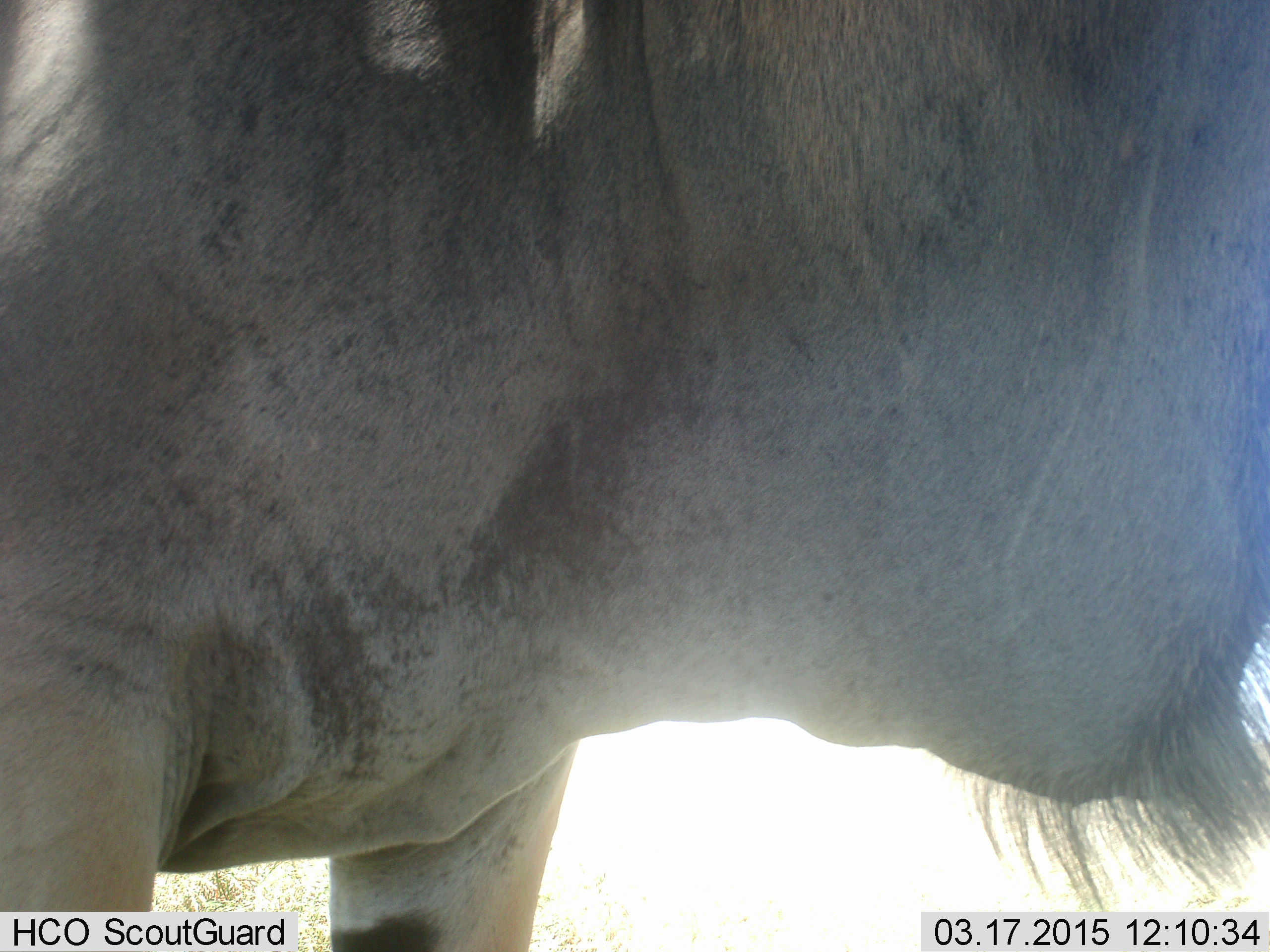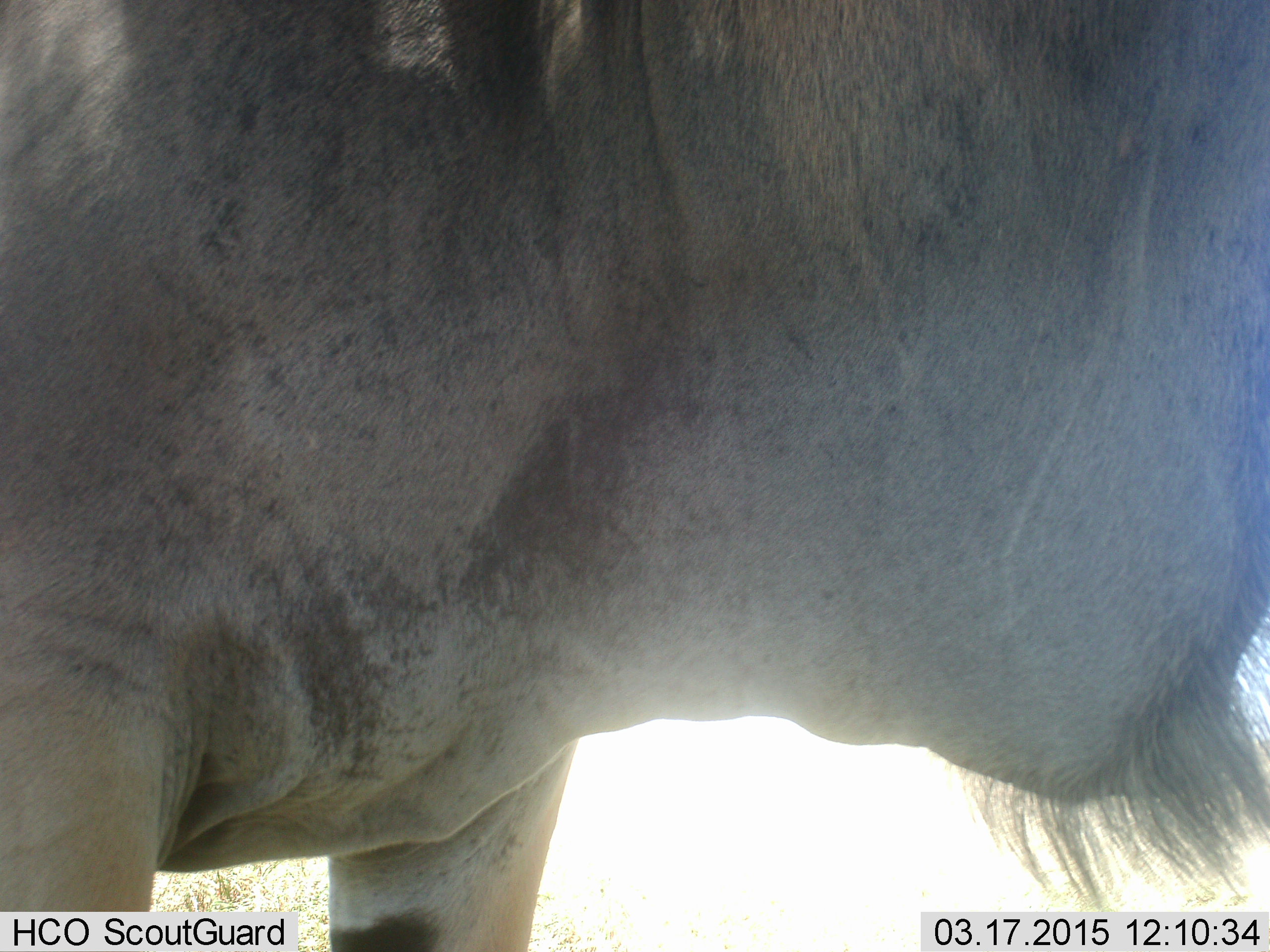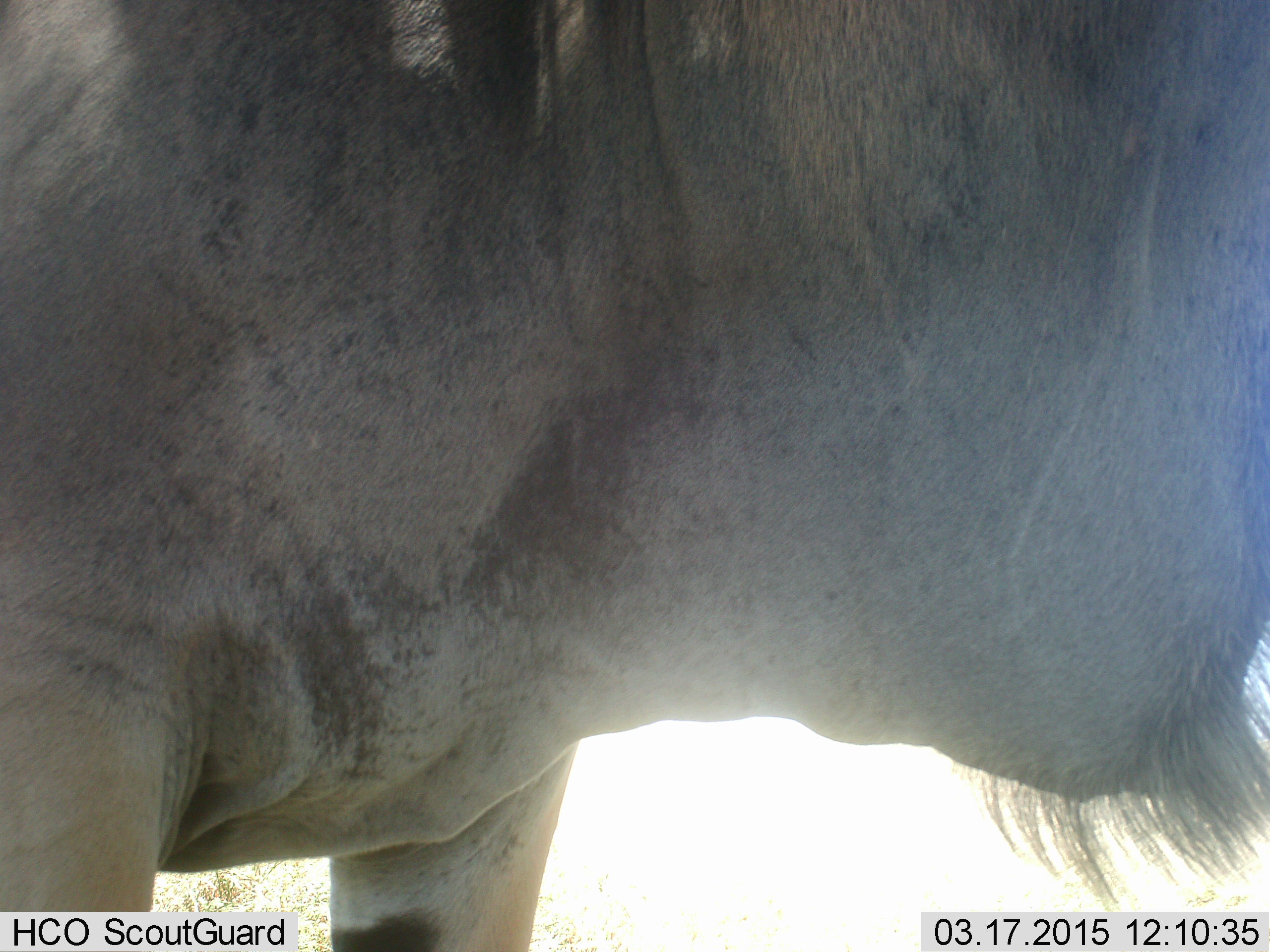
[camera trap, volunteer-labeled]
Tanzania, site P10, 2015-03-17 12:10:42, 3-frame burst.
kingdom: Animalia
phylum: Chordata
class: Mammalia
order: Artiodactyla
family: Bovidae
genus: Connochaetes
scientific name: Connochaetes taurinus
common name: blue wildebeest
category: wildebeest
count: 1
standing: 80%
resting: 0%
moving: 0%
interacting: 0%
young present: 0%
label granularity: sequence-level